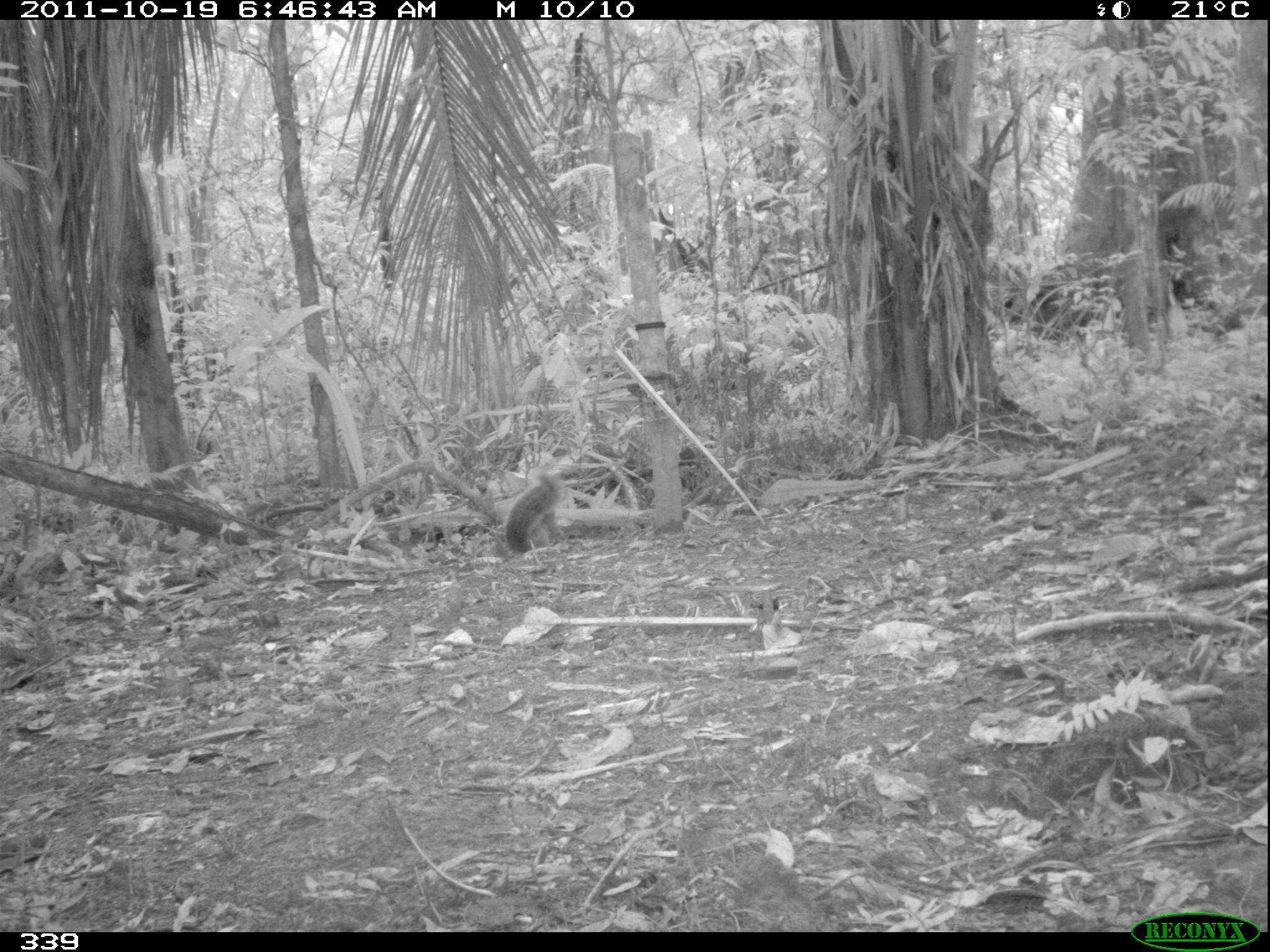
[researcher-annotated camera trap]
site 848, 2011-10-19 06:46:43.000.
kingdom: Animalia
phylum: Chordata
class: Mammalia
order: Rodentia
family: Sciuridae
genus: Sciurus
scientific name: Sciurus spadiceus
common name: southern amazon red squirrel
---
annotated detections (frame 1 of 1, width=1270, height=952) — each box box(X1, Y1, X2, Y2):
sciurus spadiceus: box(503, 467, 569, 554)